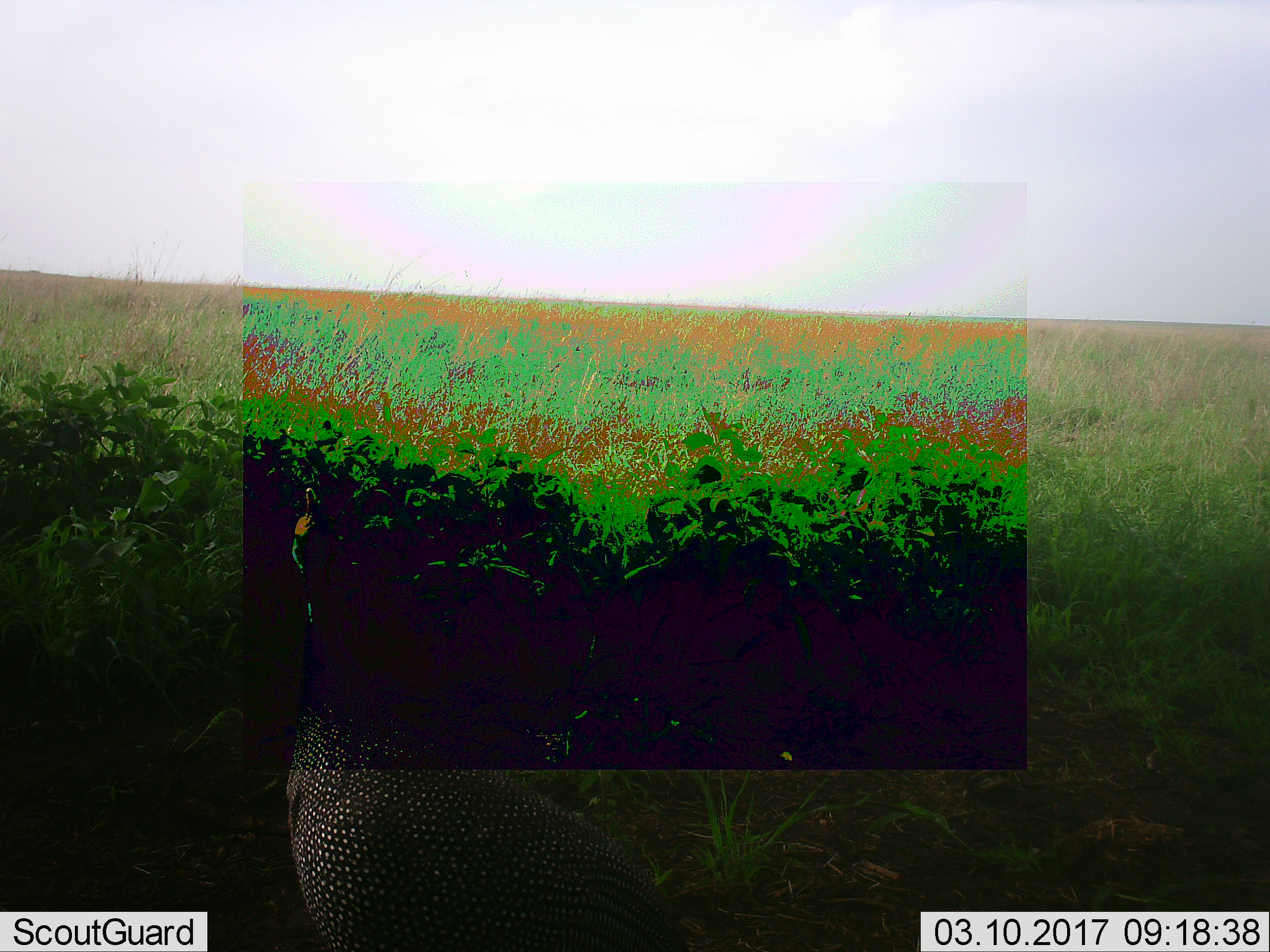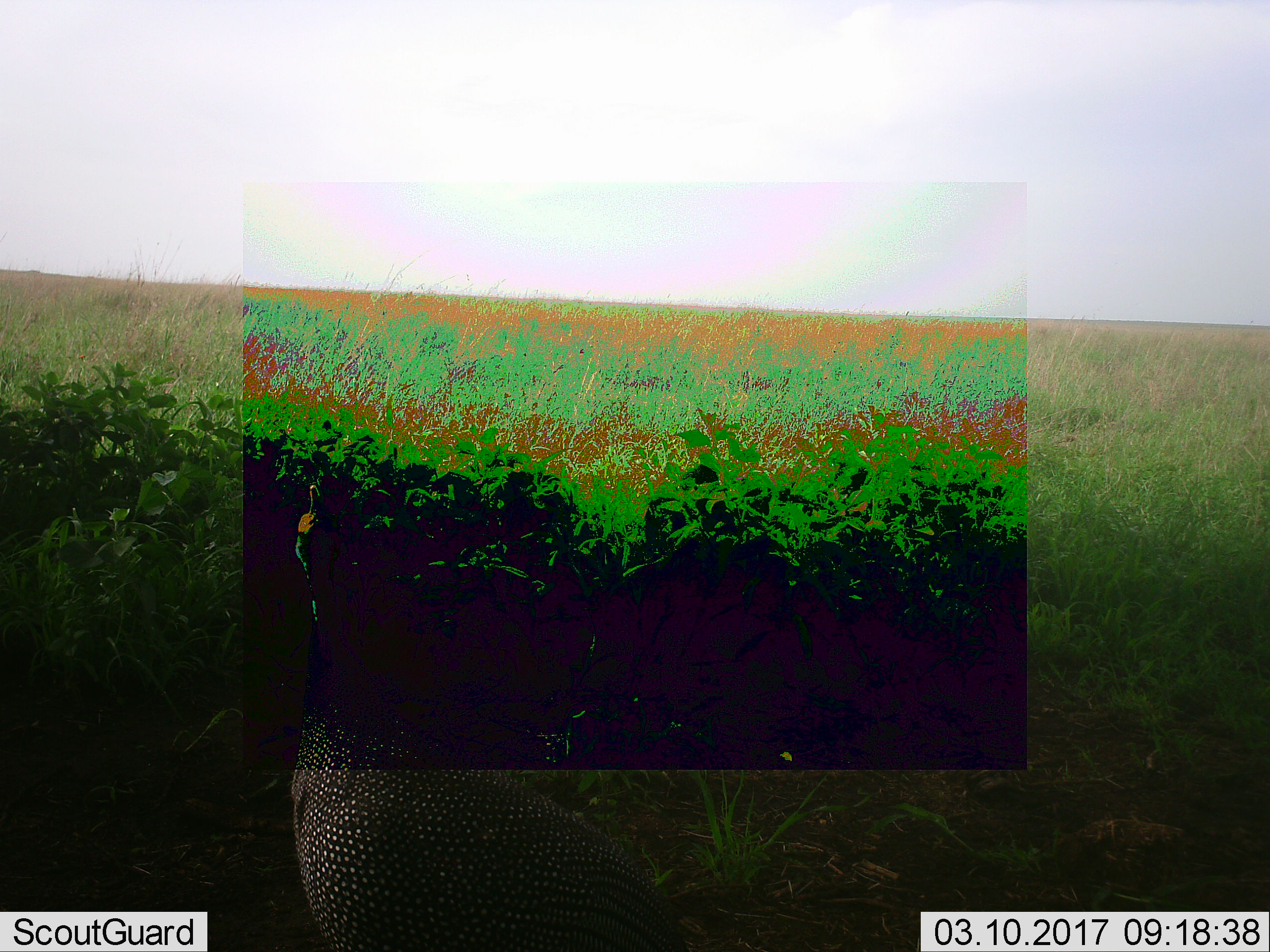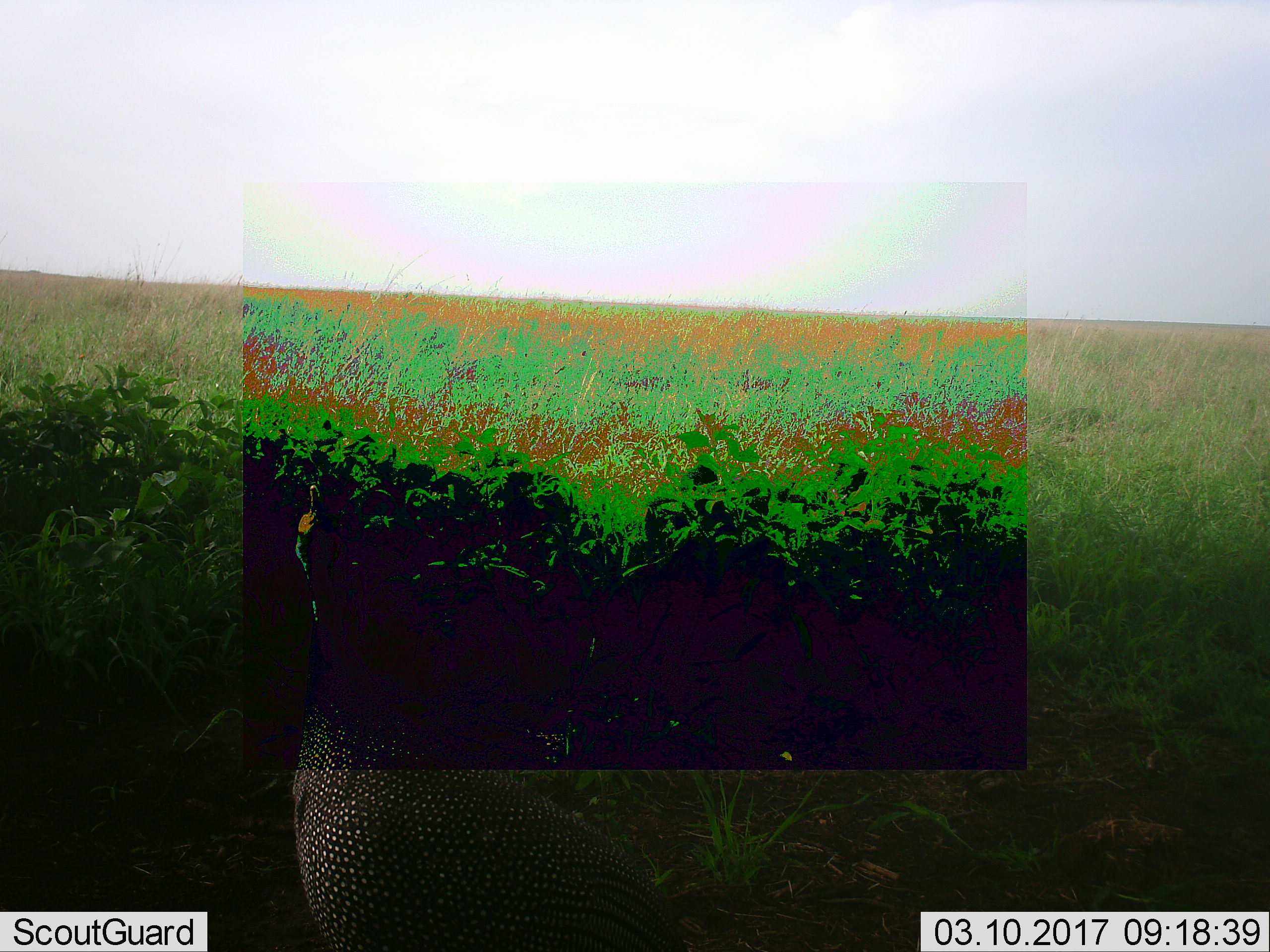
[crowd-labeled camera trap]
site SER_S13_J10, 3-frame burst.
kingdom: Animalia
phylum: Chordata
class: Aves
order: Galliformes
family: Numididae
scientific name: Numididae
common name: guineafowl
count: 1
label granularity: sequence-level